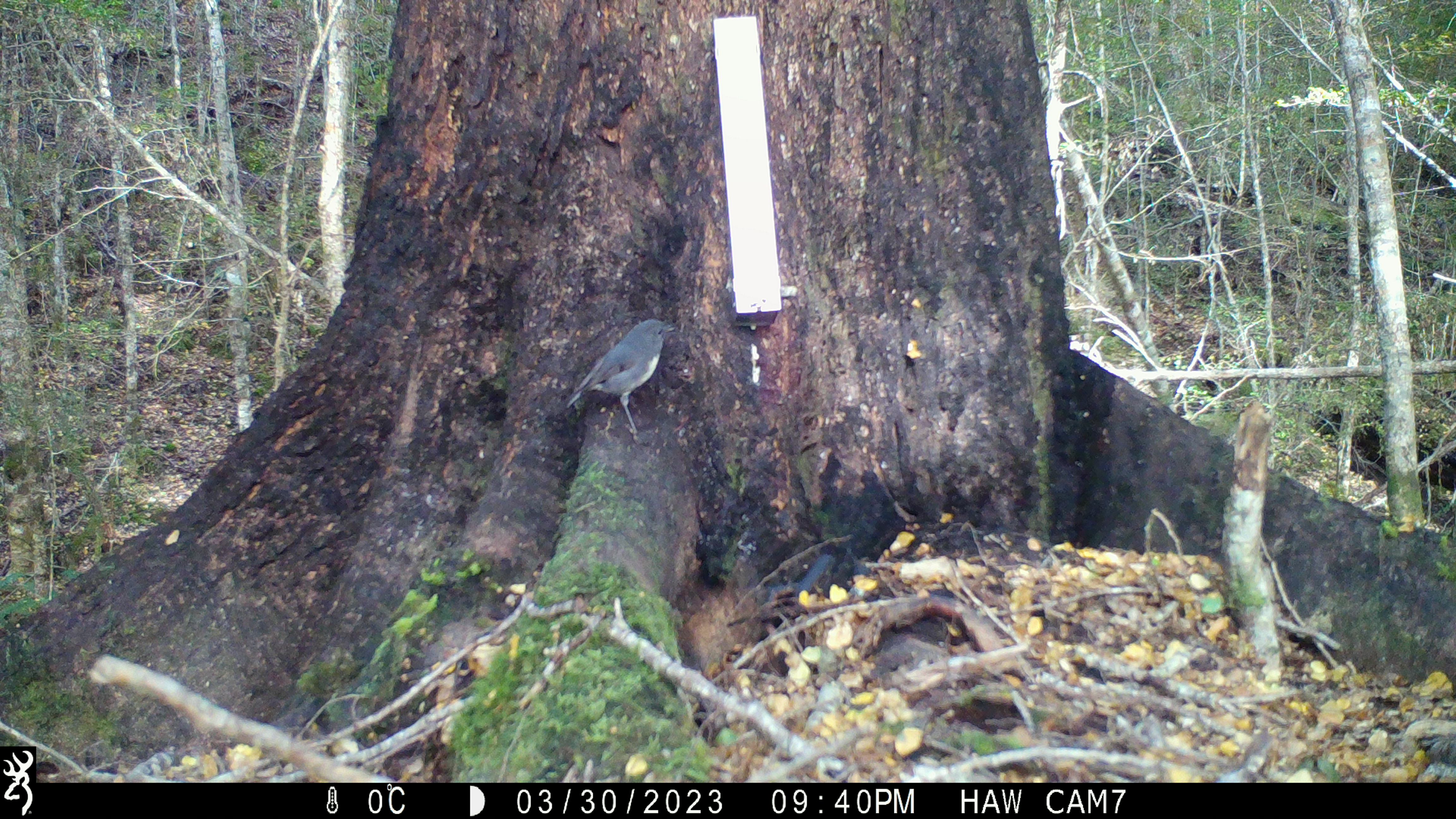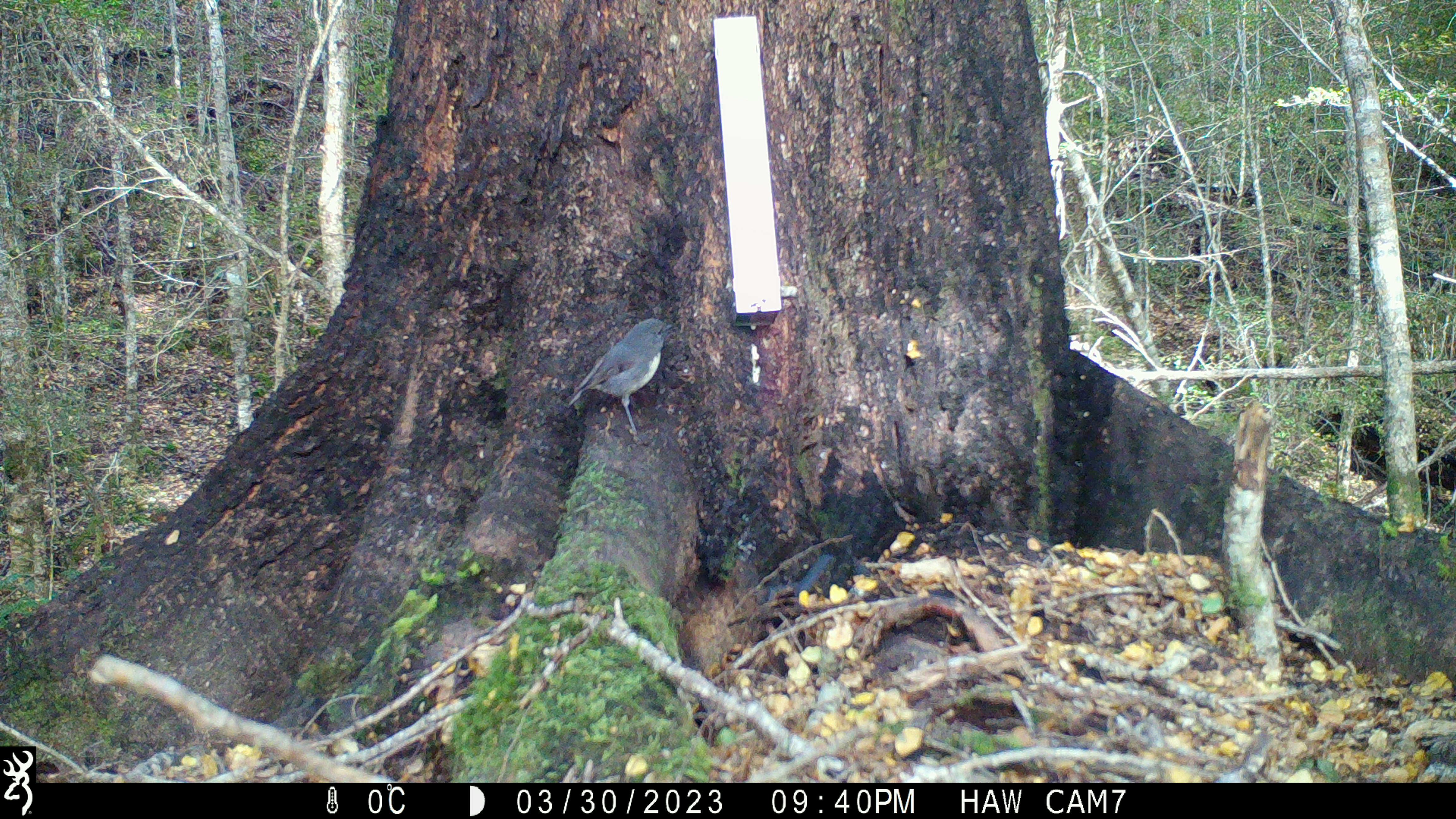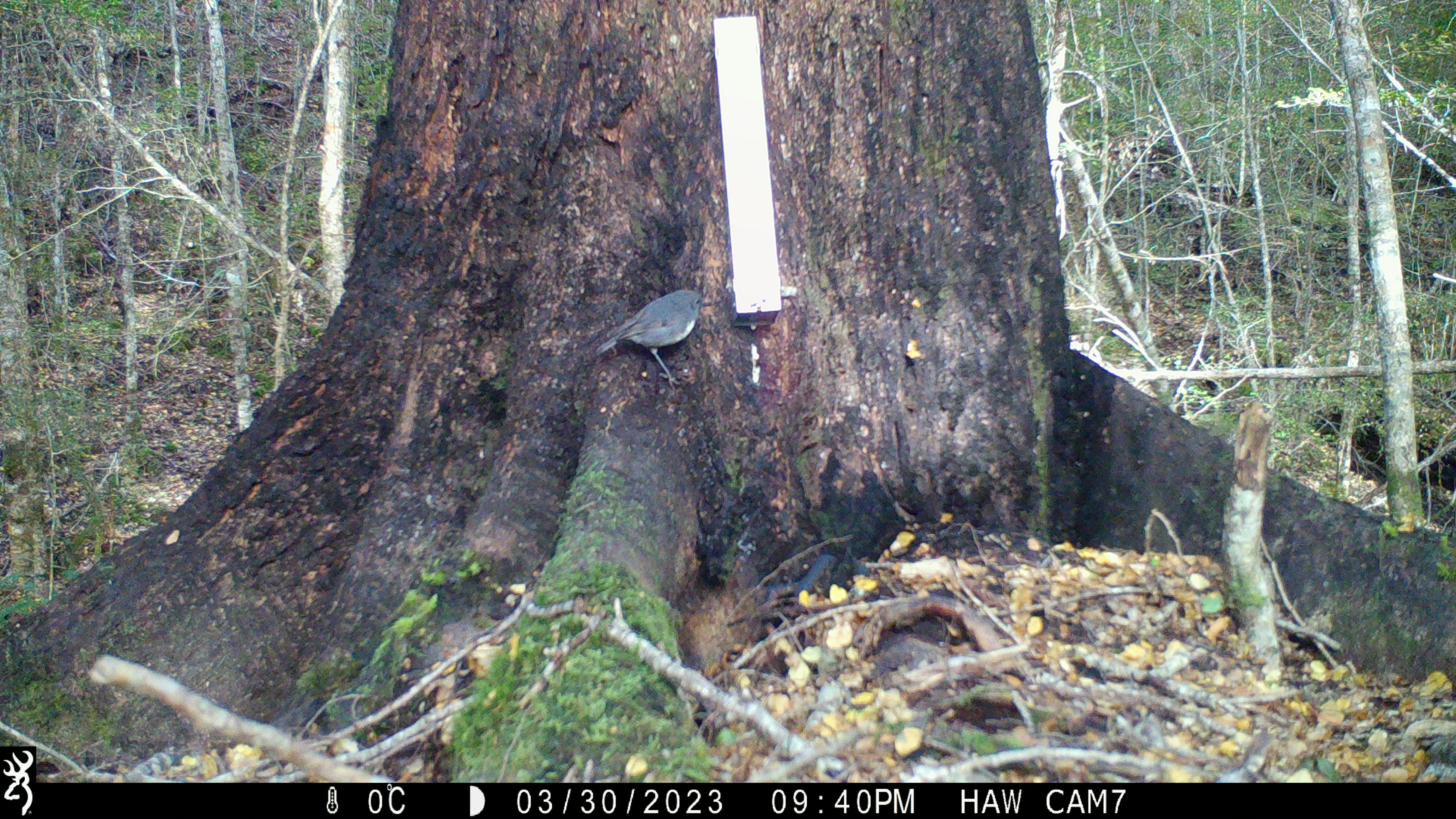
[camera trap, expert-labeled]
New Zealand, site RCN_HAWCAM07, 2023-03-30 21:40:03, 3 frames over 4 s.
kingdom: Animalia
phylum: Chordata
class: Aves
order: Passeriformes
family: Petroicidae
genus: Petroica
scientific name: Petroica australis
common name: new zealand robin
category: robin